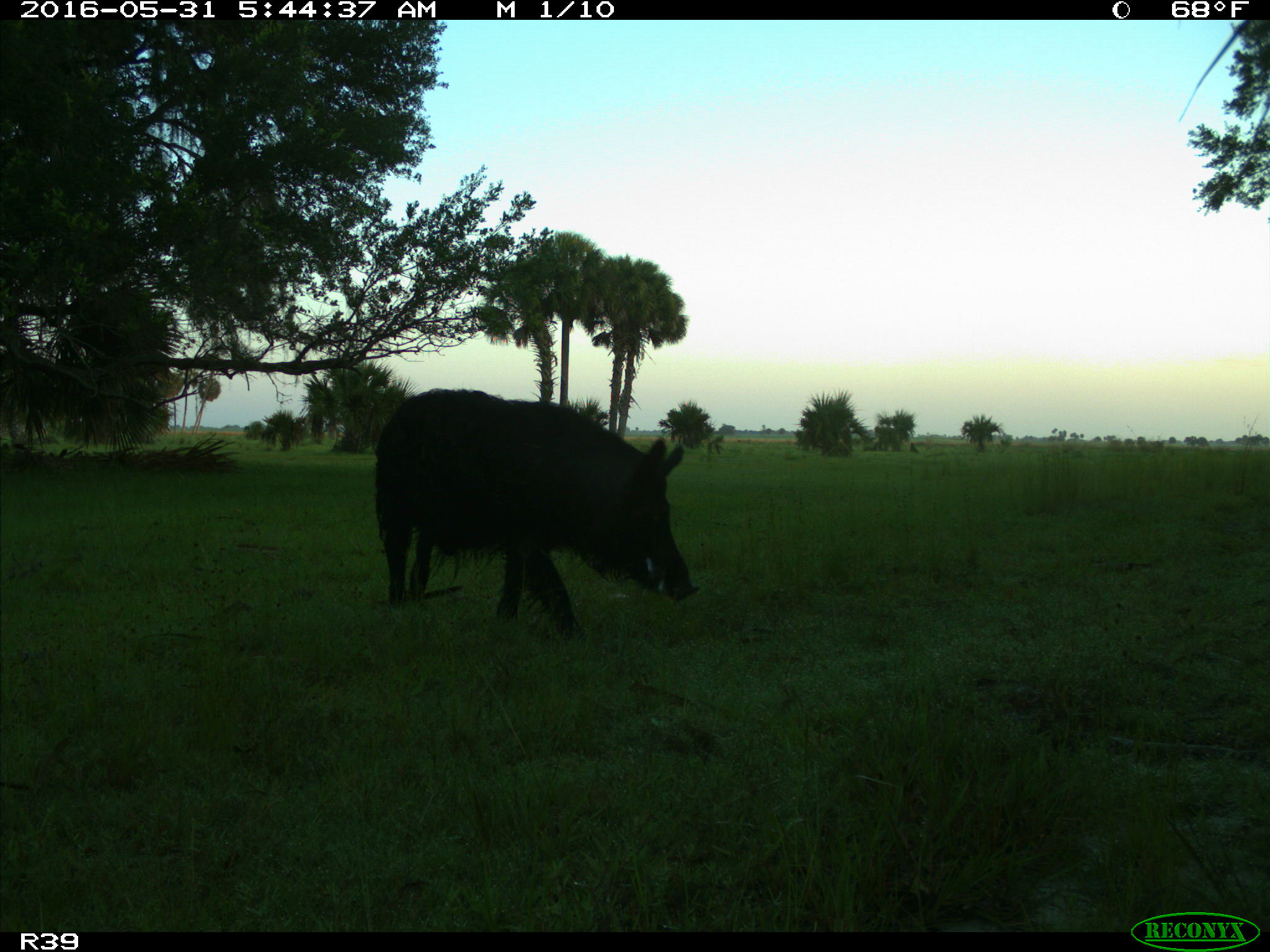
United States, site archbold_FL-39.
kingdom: Animalia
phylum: Chordata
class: Mammalia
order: Artiodactyla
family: Suidae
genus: Sus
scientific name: Sus scrofa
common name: wild boar